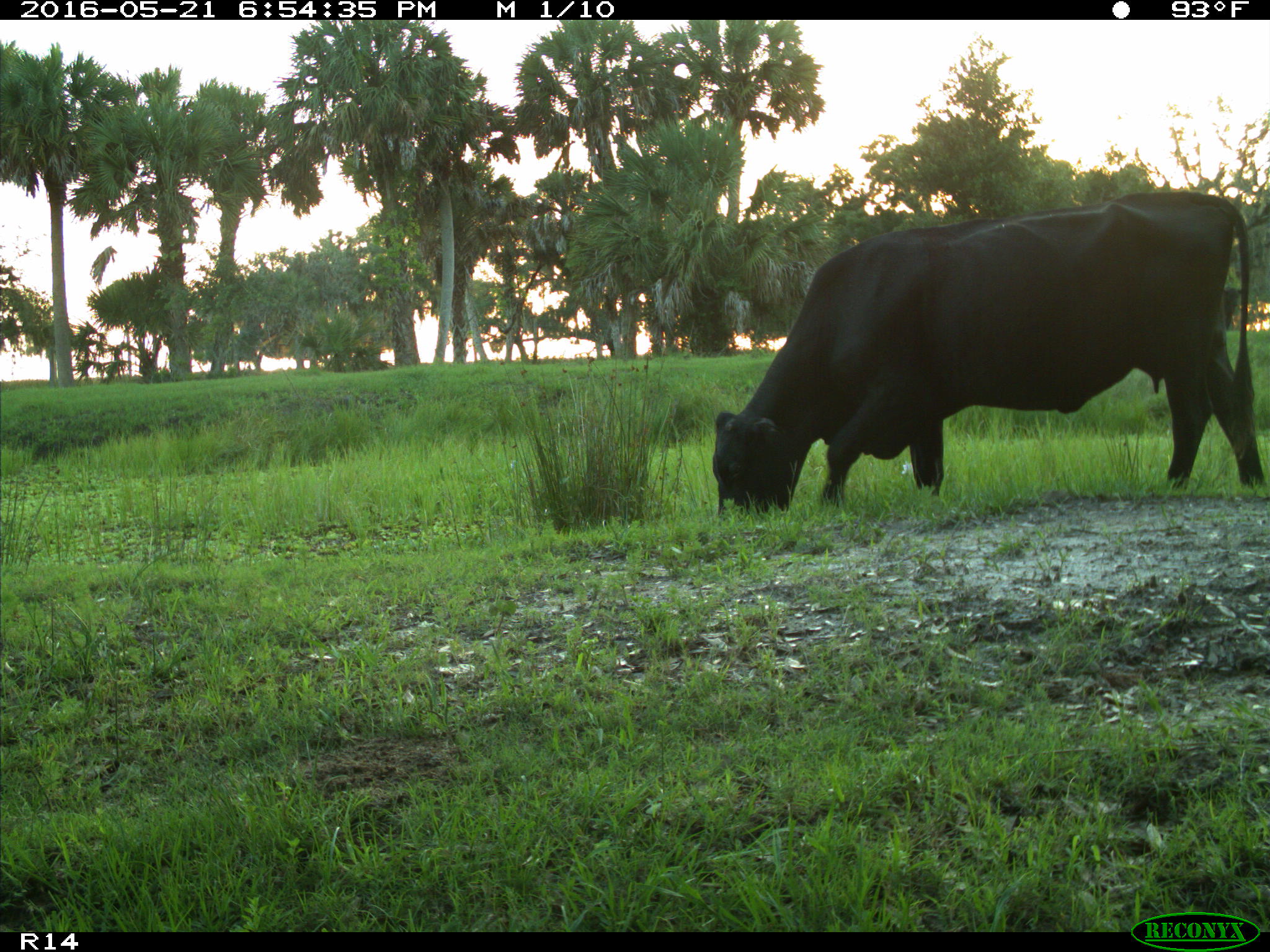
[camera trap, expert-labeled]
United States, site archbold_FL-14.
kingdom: Animalia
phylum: Chordata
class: Mammalia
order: Artiodactyla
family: Bovidae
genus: Bos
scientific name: Bos taurus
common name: domestic cow